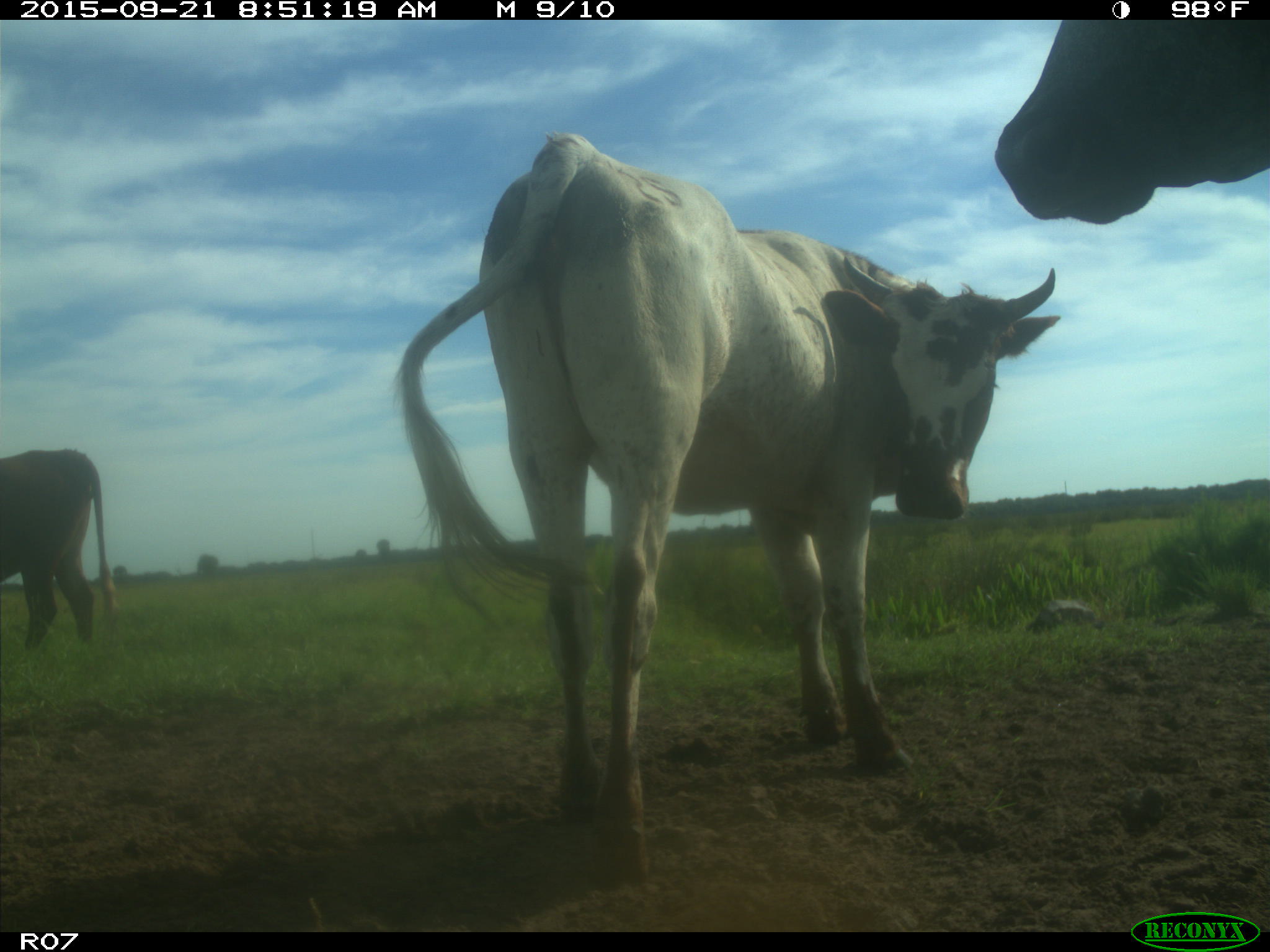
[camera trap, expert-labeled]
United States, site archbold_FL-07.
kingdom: Animalia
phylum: Chordata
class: Mammalia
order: Artiodactyla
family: Bovidae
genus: Bos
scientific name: Bos taurus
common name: domestic cow